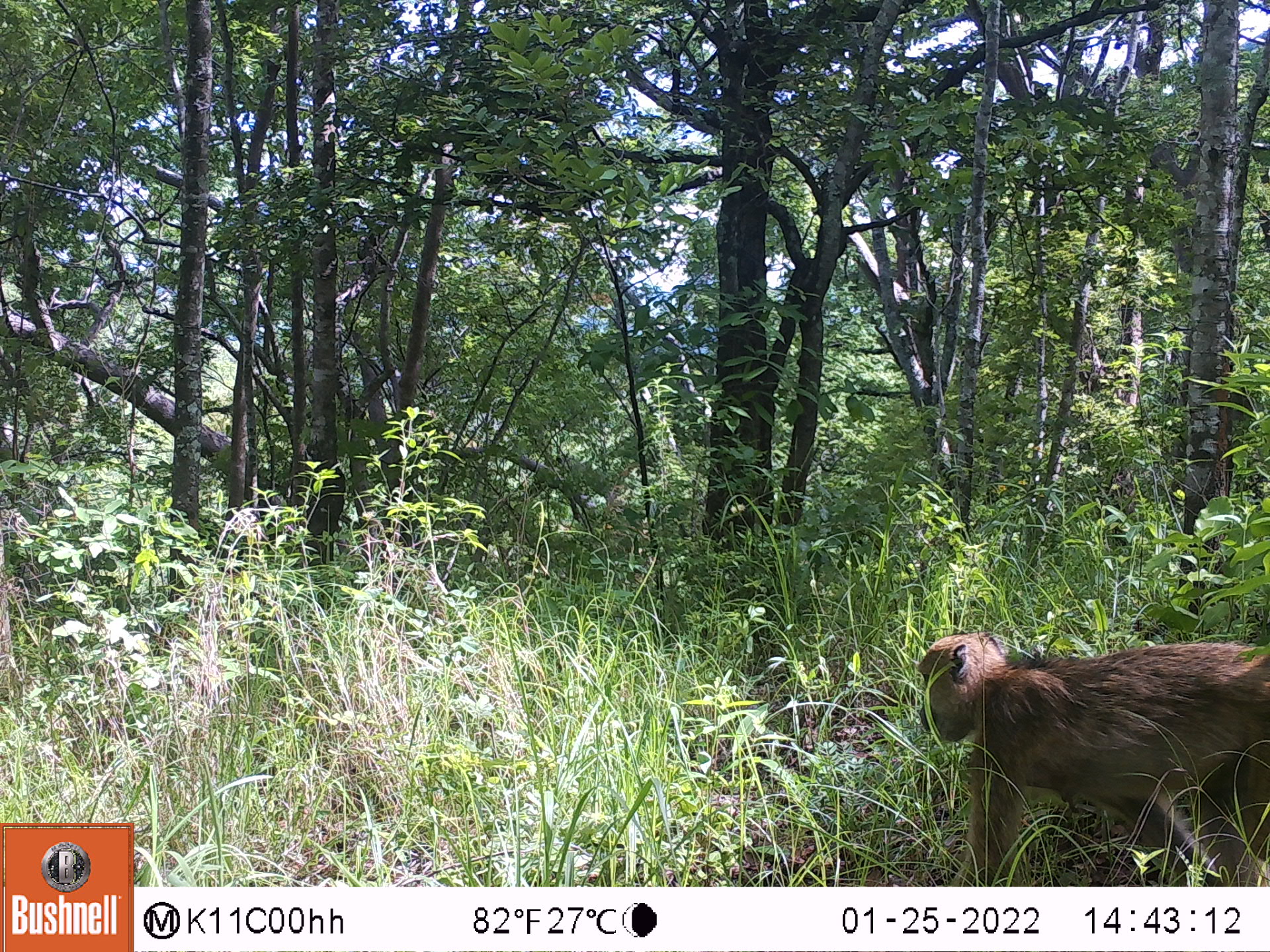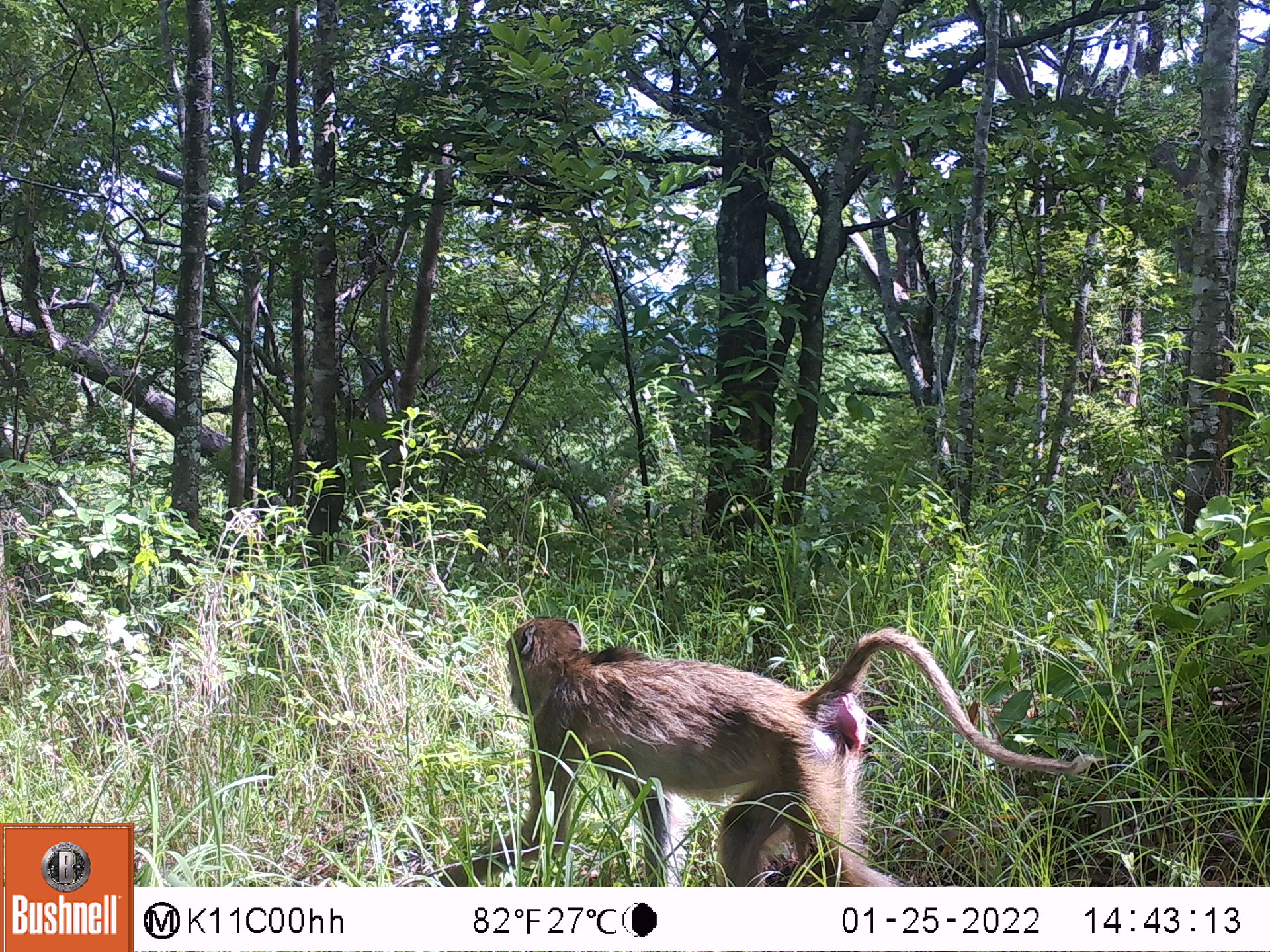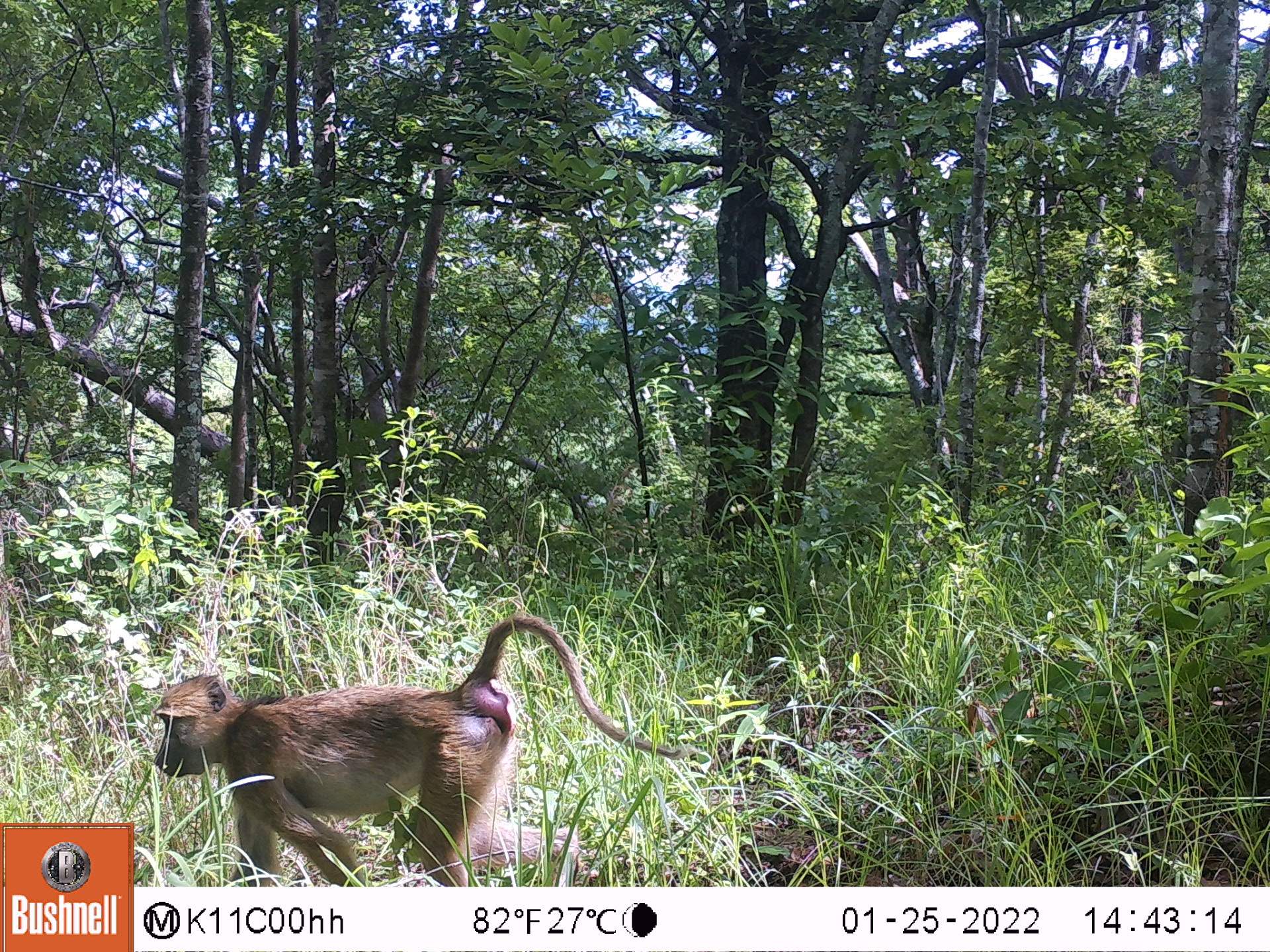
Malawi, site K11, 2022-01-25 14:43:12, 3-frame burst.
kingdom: Animalia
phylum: Chordata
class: Mammalia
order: Primates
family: Cercopithecidae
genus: Papio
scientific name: Papio cynocephalus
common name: yellow baboon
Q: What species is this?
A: Yellow baboon (Papio cynocephalus).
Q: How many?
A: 1.